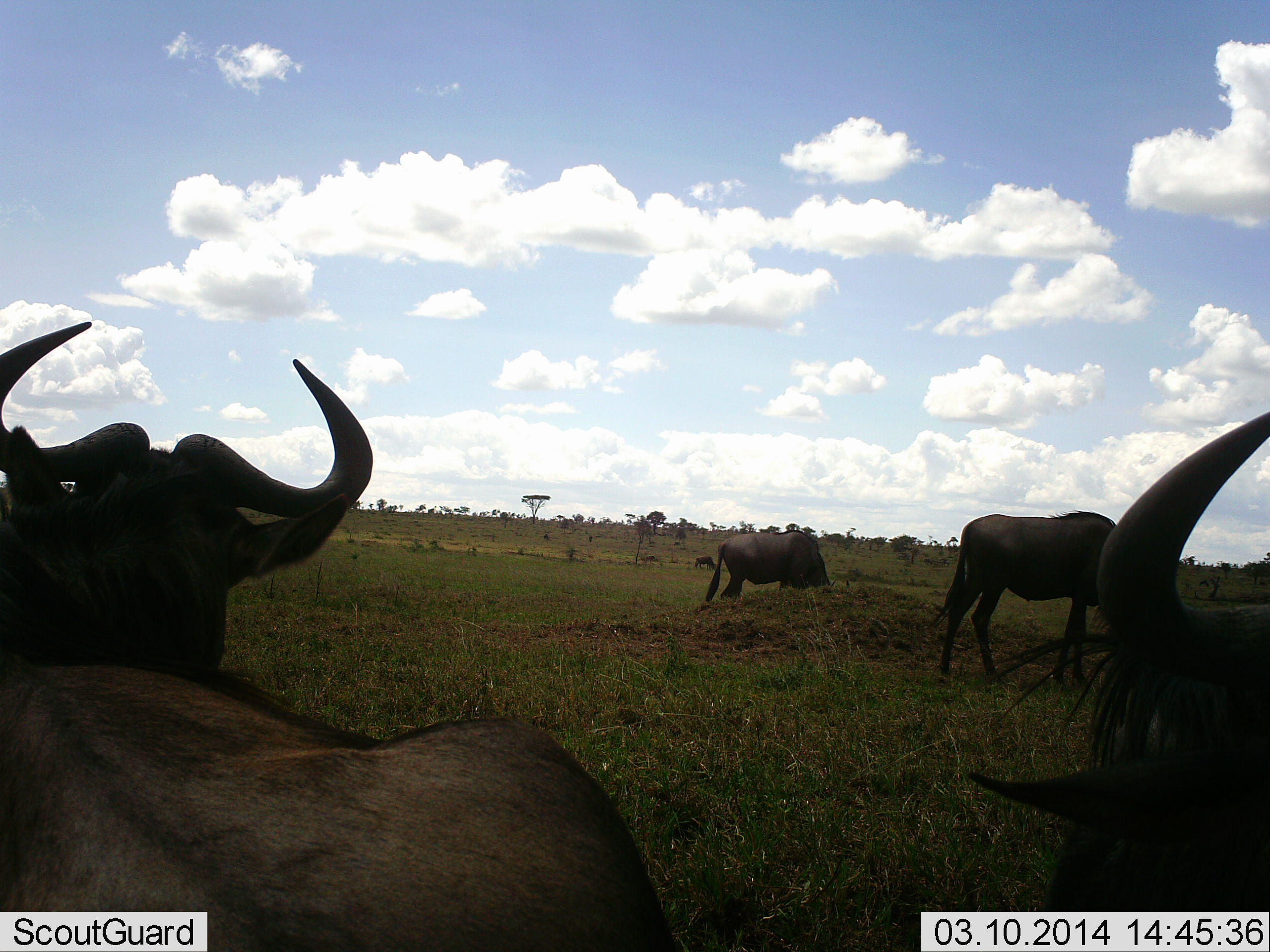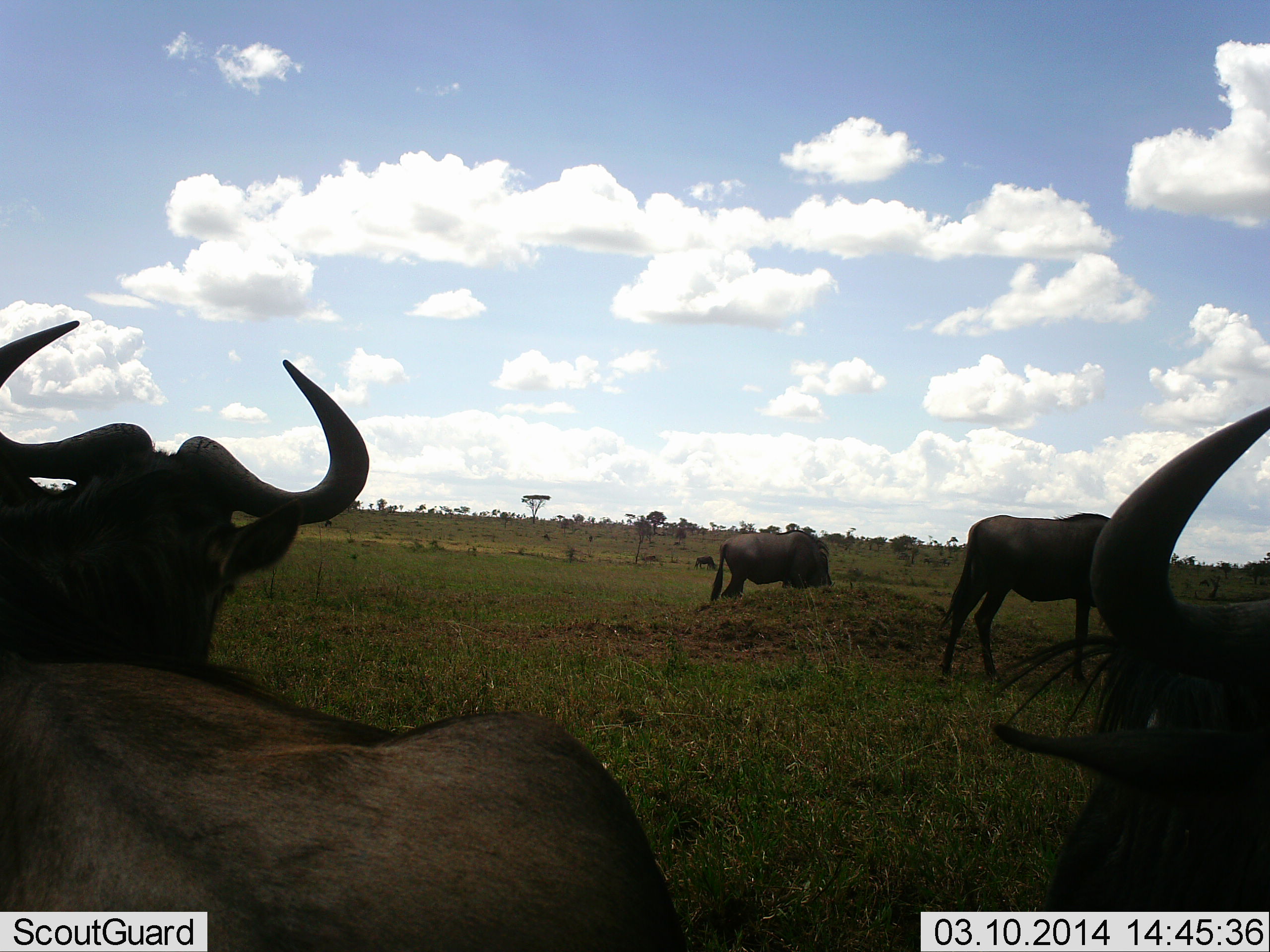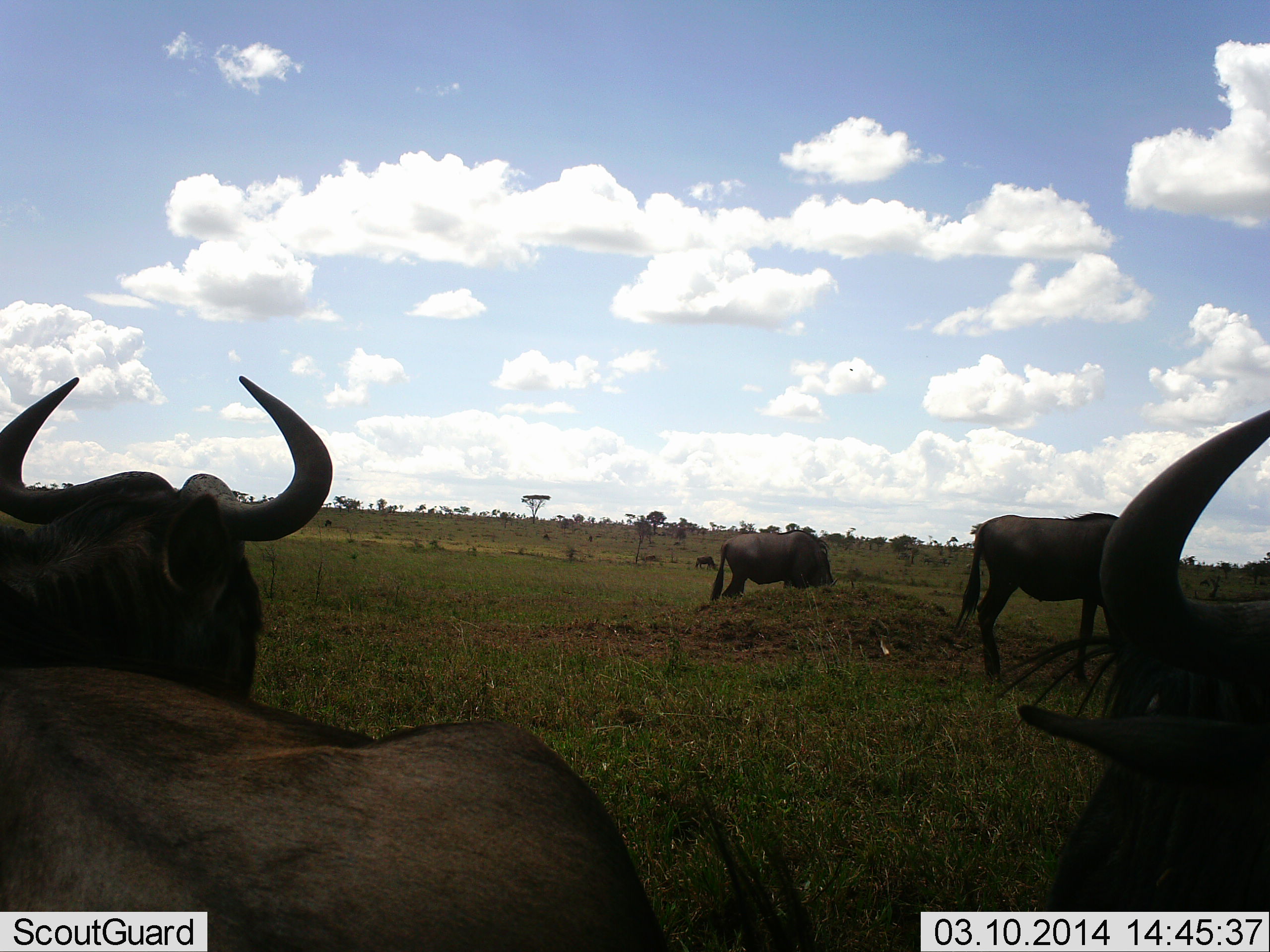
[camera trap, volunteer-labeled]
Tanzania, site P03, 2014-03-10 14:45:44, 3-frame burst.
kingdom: Animalia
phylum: Chordata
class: Mammalia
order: Artiodactyla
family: Bovidae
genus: Connochaetes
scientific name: Connochaetes taurinus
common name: blue wildebeest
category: wildebeest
Wildebeest (blue wildebeest) (Connochaetes taurinus), count 4. Behavior (volunteer vote fractions): standing 56%, resting 59%, moving 15%, interacting 2%. Young present (vote fraction): 0%. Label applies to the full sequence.